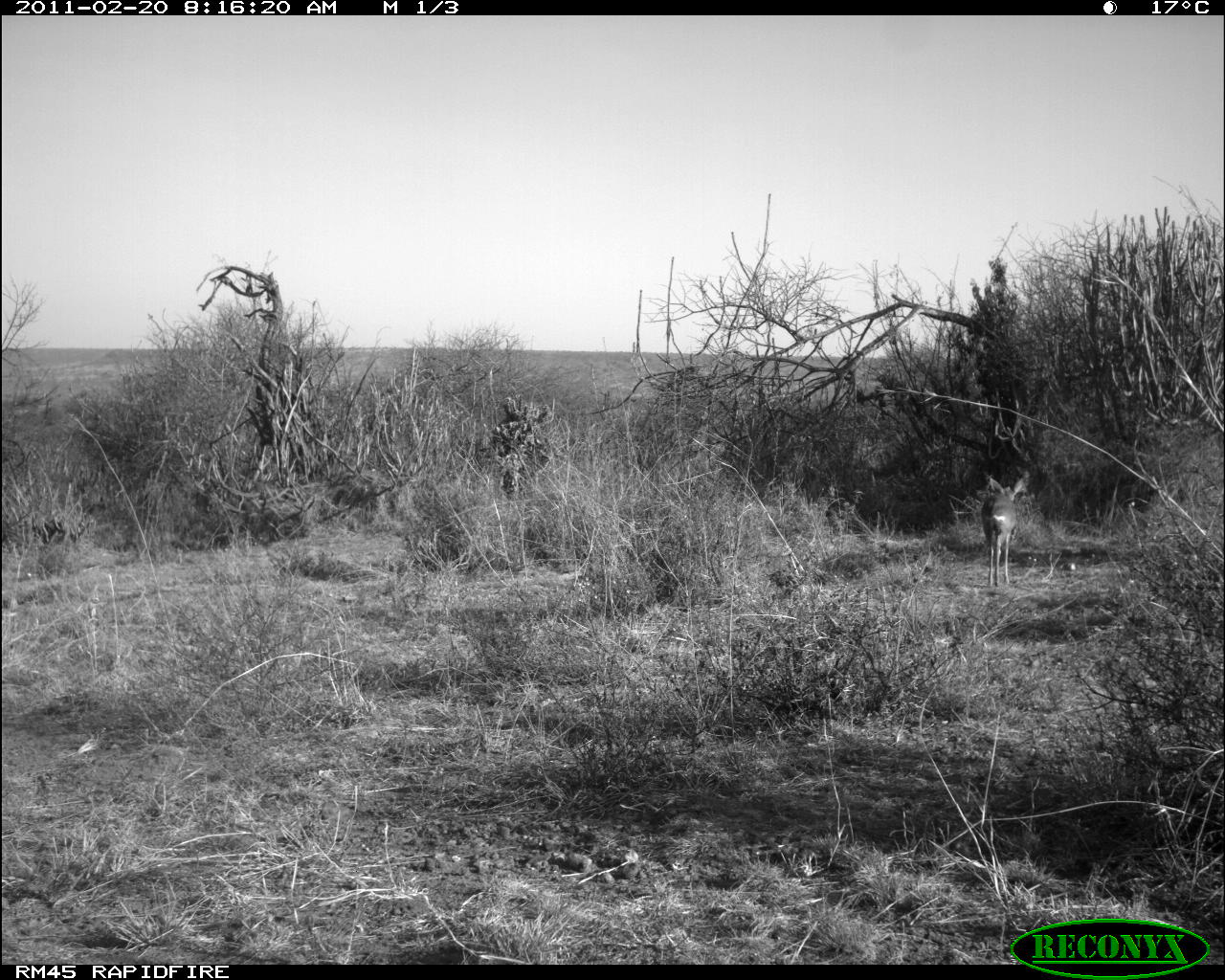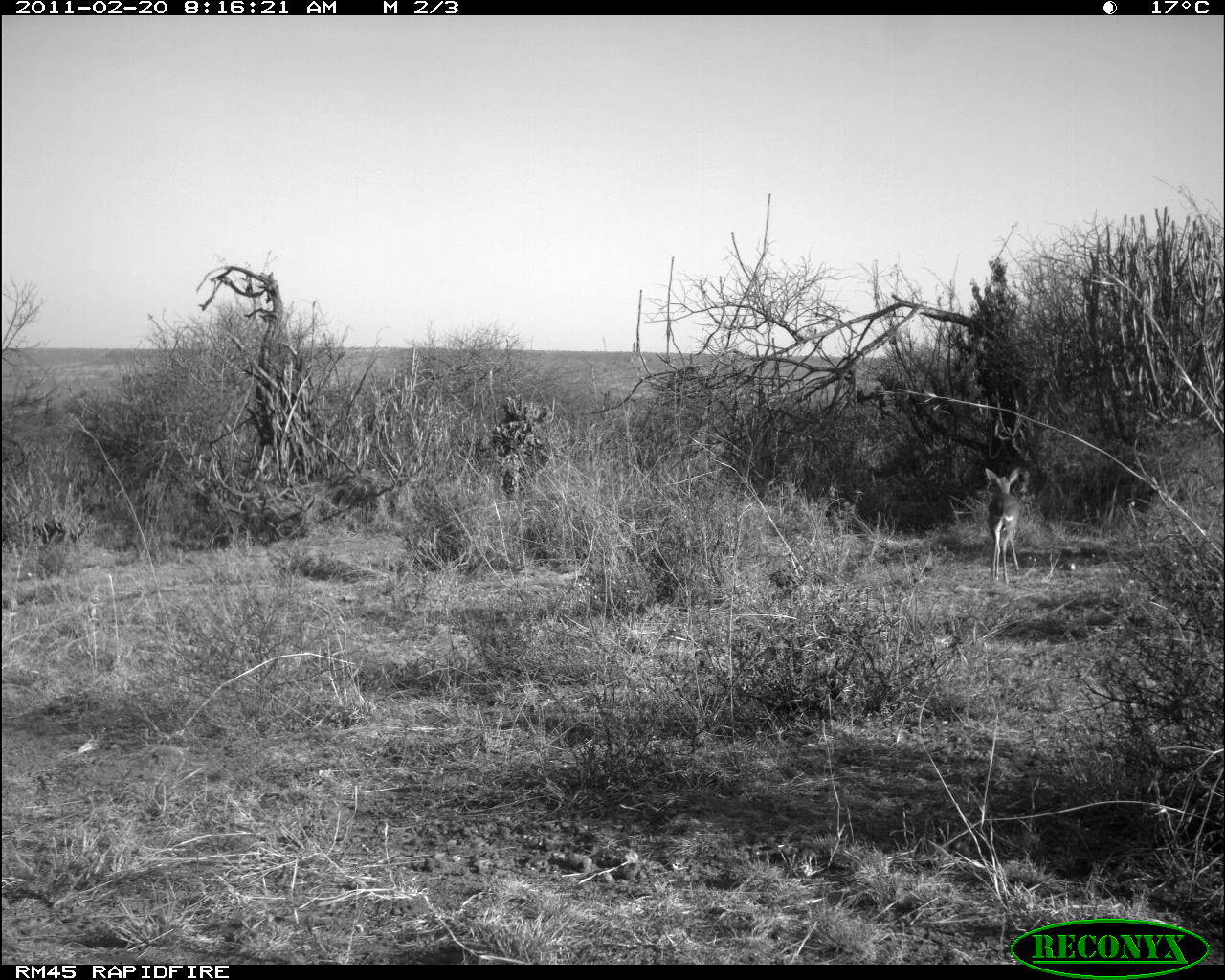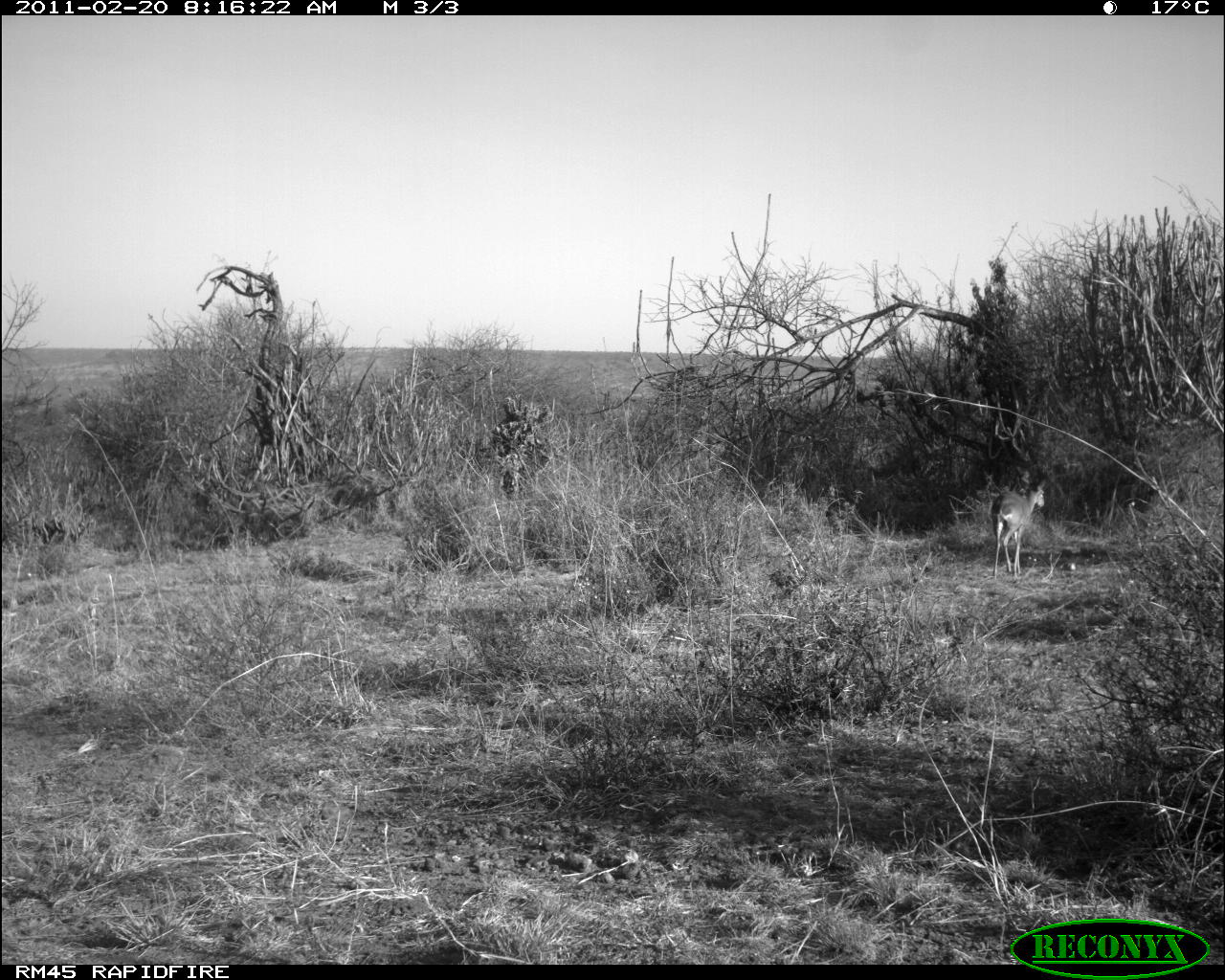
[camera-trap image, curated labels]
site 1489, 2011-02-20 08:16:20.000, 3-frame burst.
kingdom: Animalia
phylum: Chordata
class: Mammalia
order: Artiodactyla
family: Bovidae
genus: Madoqua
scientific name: Madoqua guentheri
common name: günther's dik-dik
Madoqua guentheri (günther's dik-dik), count 1.